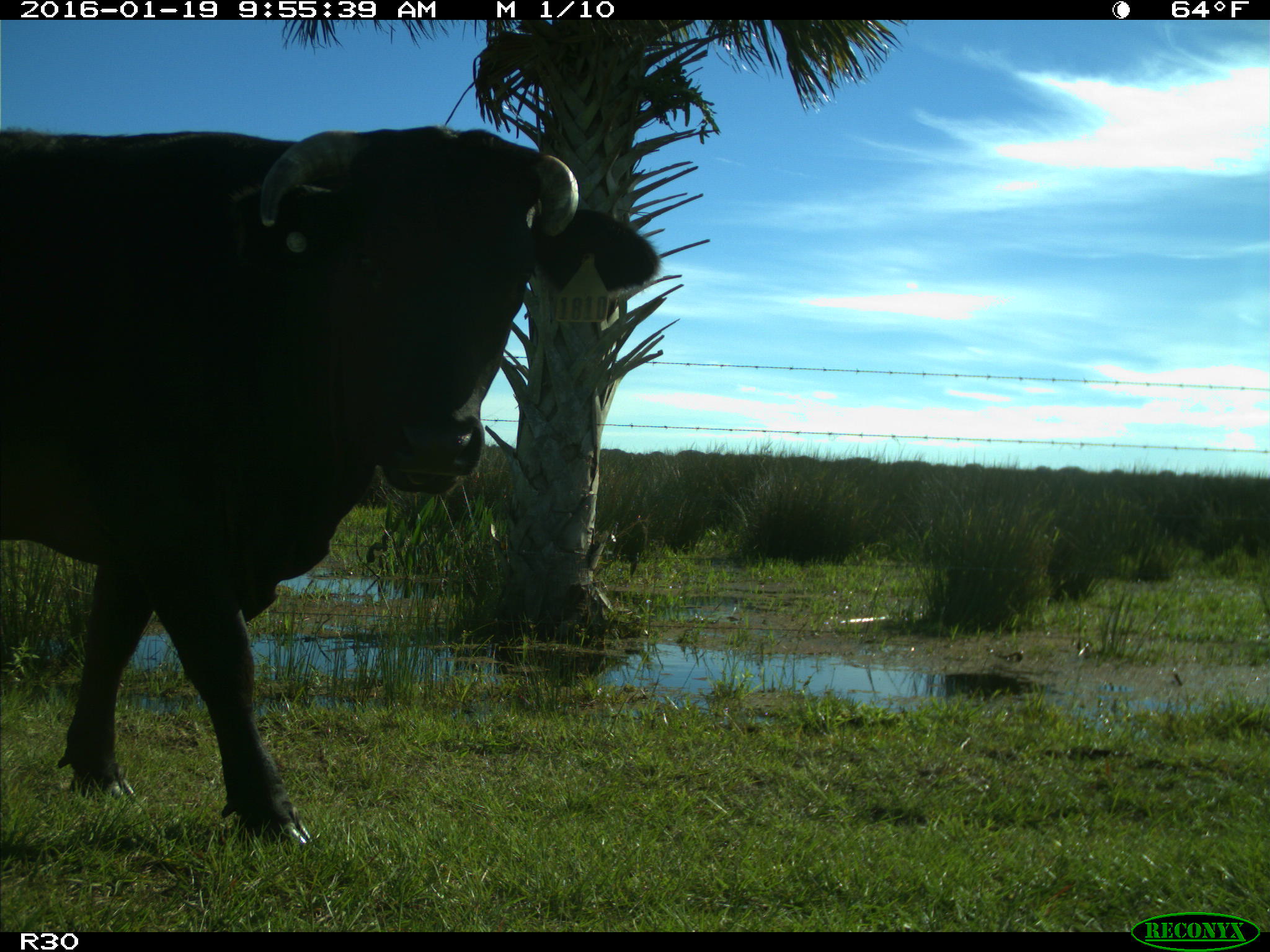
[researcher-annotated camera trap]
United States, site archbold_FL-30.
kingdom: Animalia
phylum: Chordata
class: Mammalia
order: Artiodactyla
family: Bovidae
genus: Bos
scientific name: Bos taurus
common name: domestic cow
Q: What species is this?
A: Bos taurus (domestic cow).